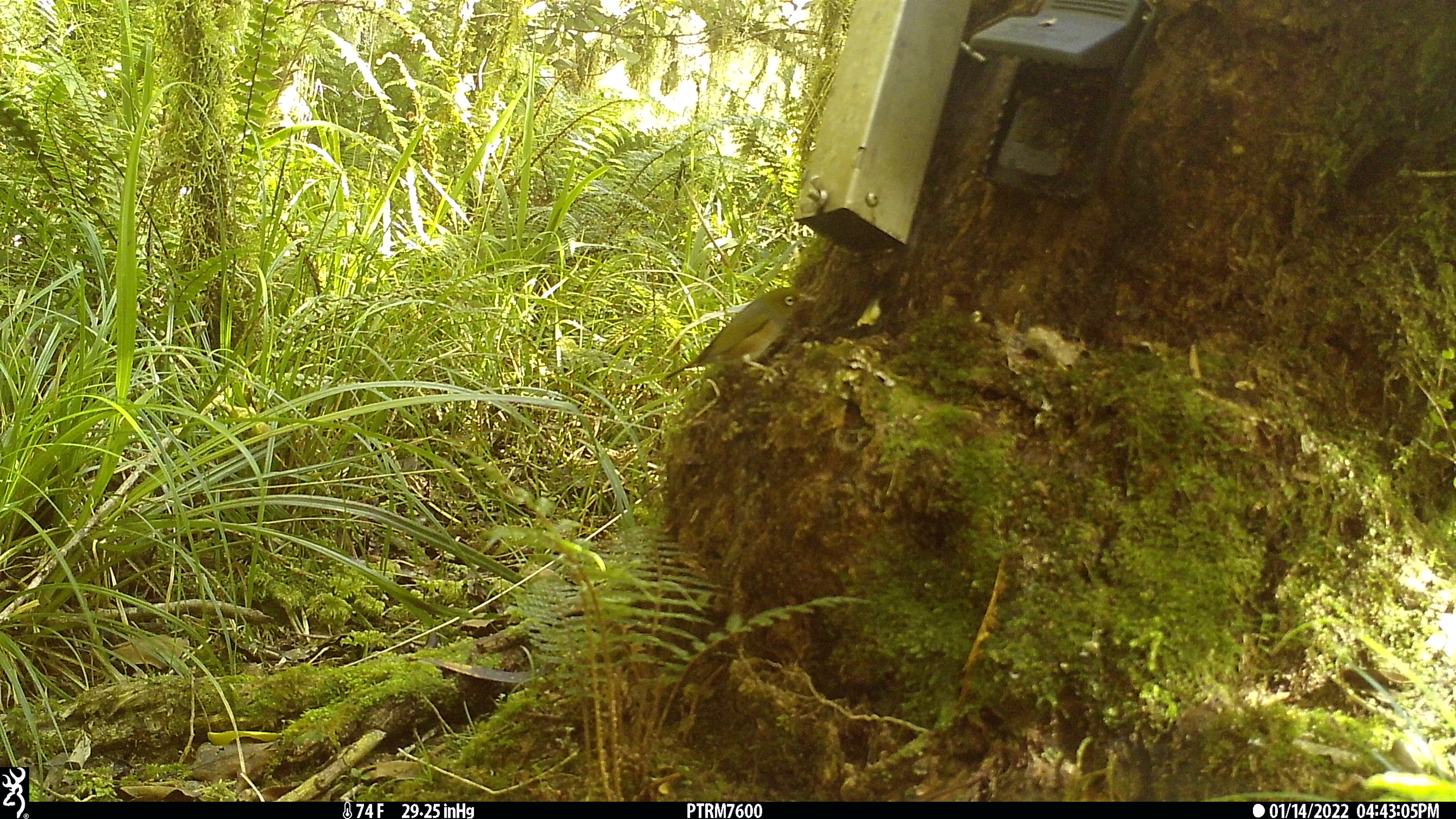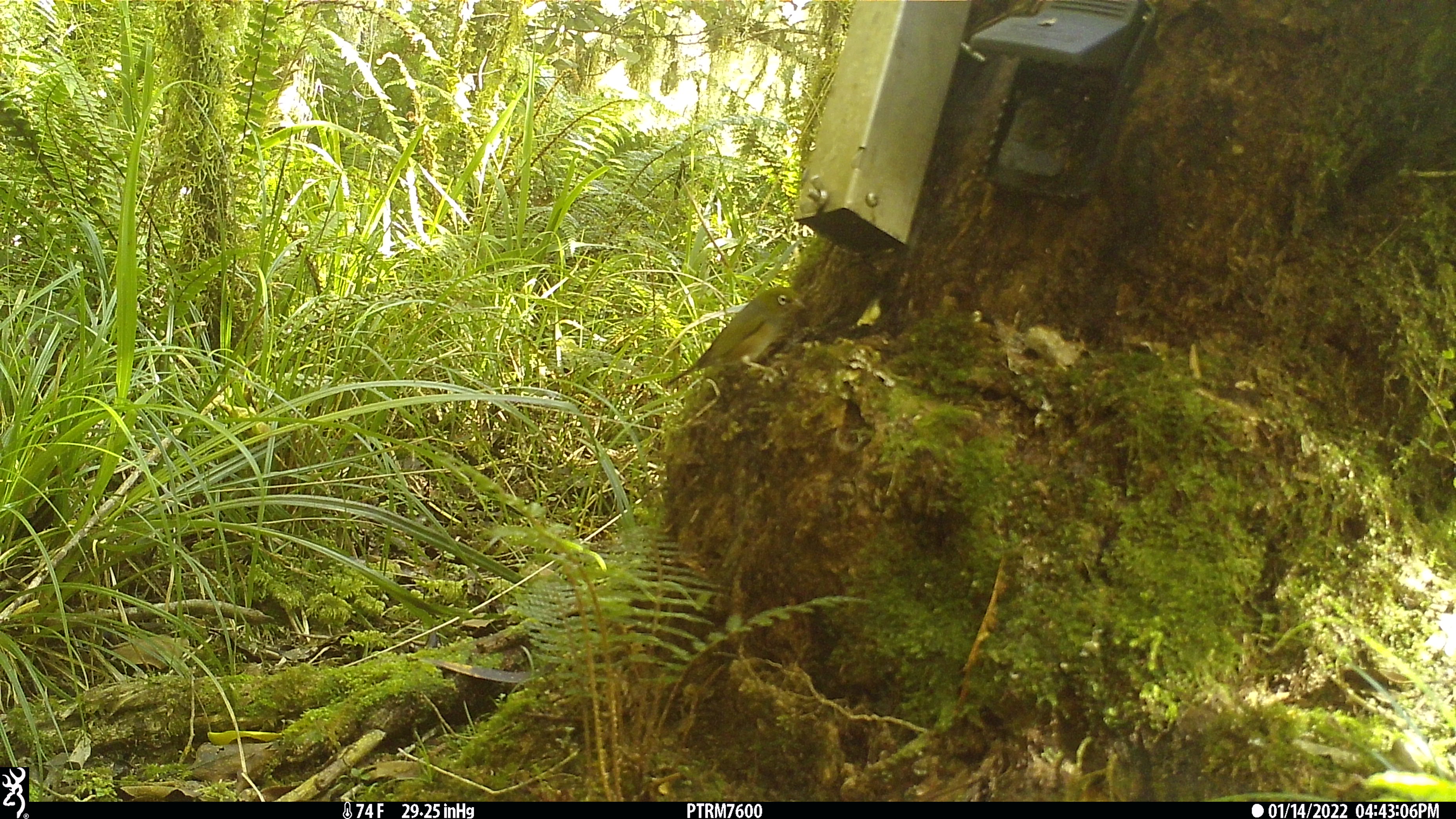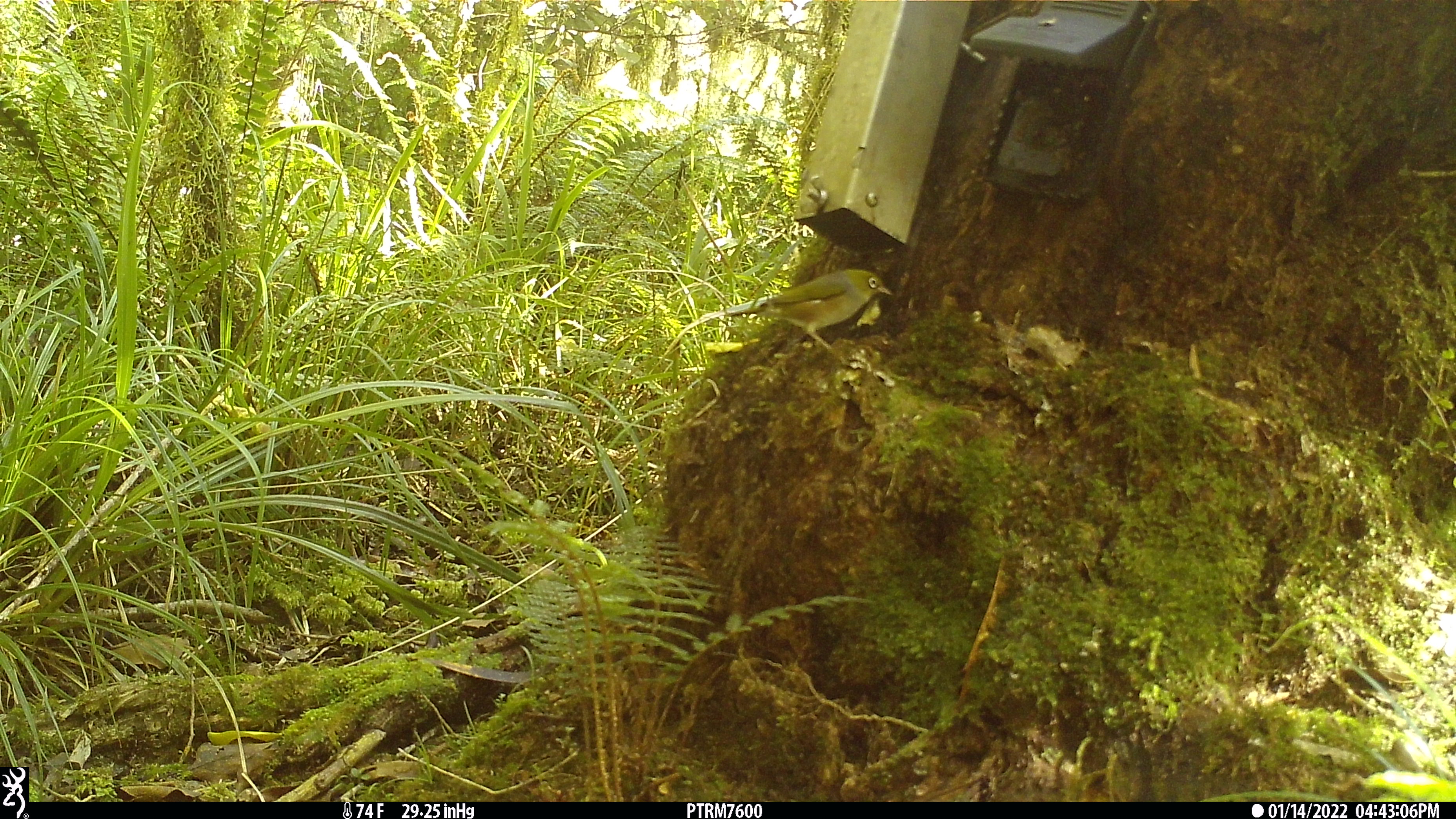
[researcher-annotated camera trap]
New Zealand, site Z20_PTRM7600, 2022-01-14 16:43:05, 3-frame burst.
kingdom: Animalia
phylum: Chordata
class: Aves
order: Passeriformes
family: Zosteropidae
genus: Zosterops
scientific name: Zosterops lateralis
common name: silvereye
Silvereye (Zosterops lateralis).